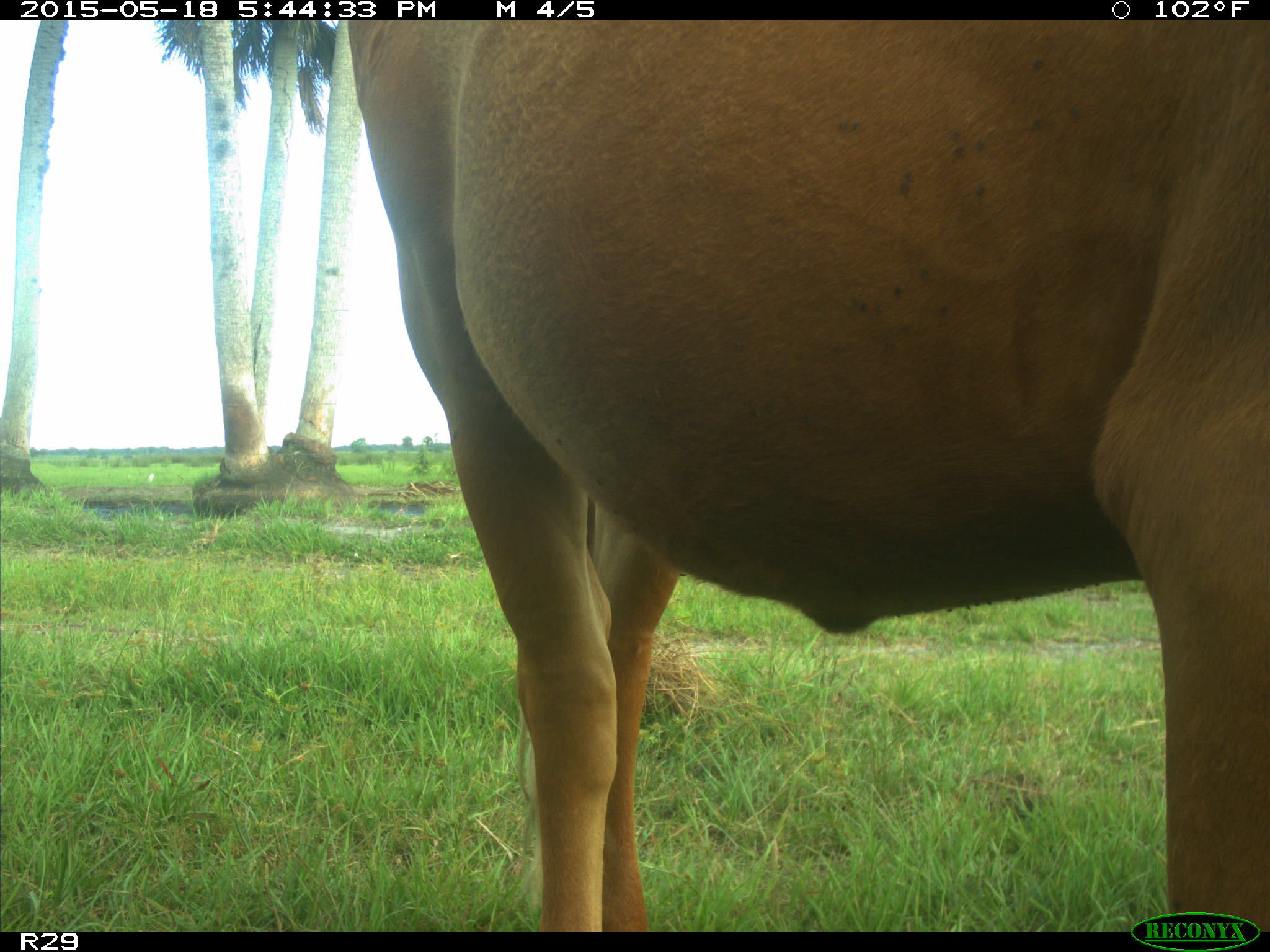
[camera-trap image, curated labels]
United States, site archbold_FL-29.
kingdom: Animalia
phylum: Chordata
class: Mammalia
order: Artiodactyla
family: Bovidae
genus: Bos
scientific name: Bos taurus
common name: domestic cow